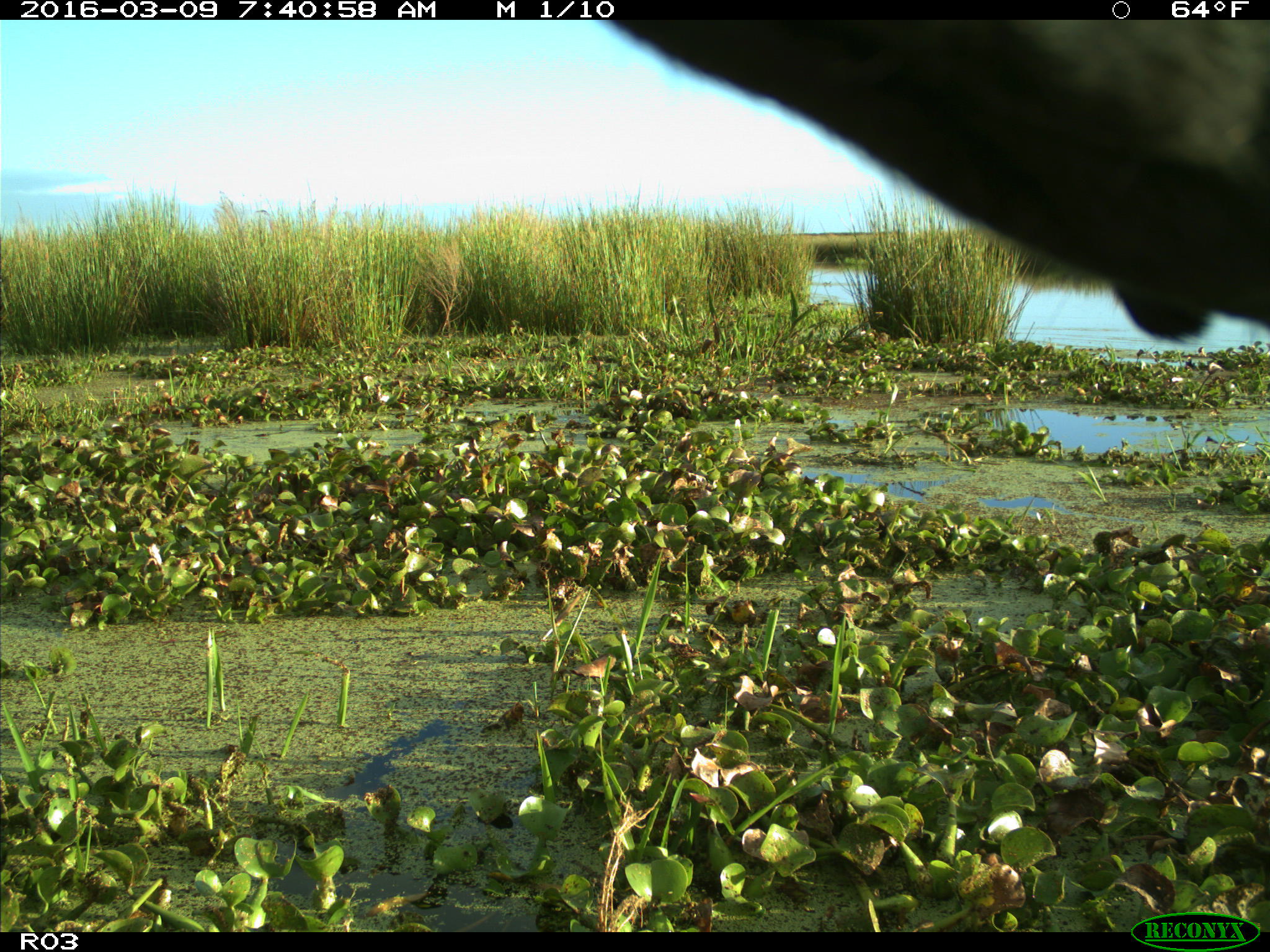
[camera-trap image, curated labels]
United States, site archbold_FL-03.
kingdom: Animalia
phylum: Chordata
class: Mammalia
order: Artiodactyla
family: Bovidae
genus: Bos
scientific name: Bos taurus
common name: domestic cow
Bos taurus (domestic cow).